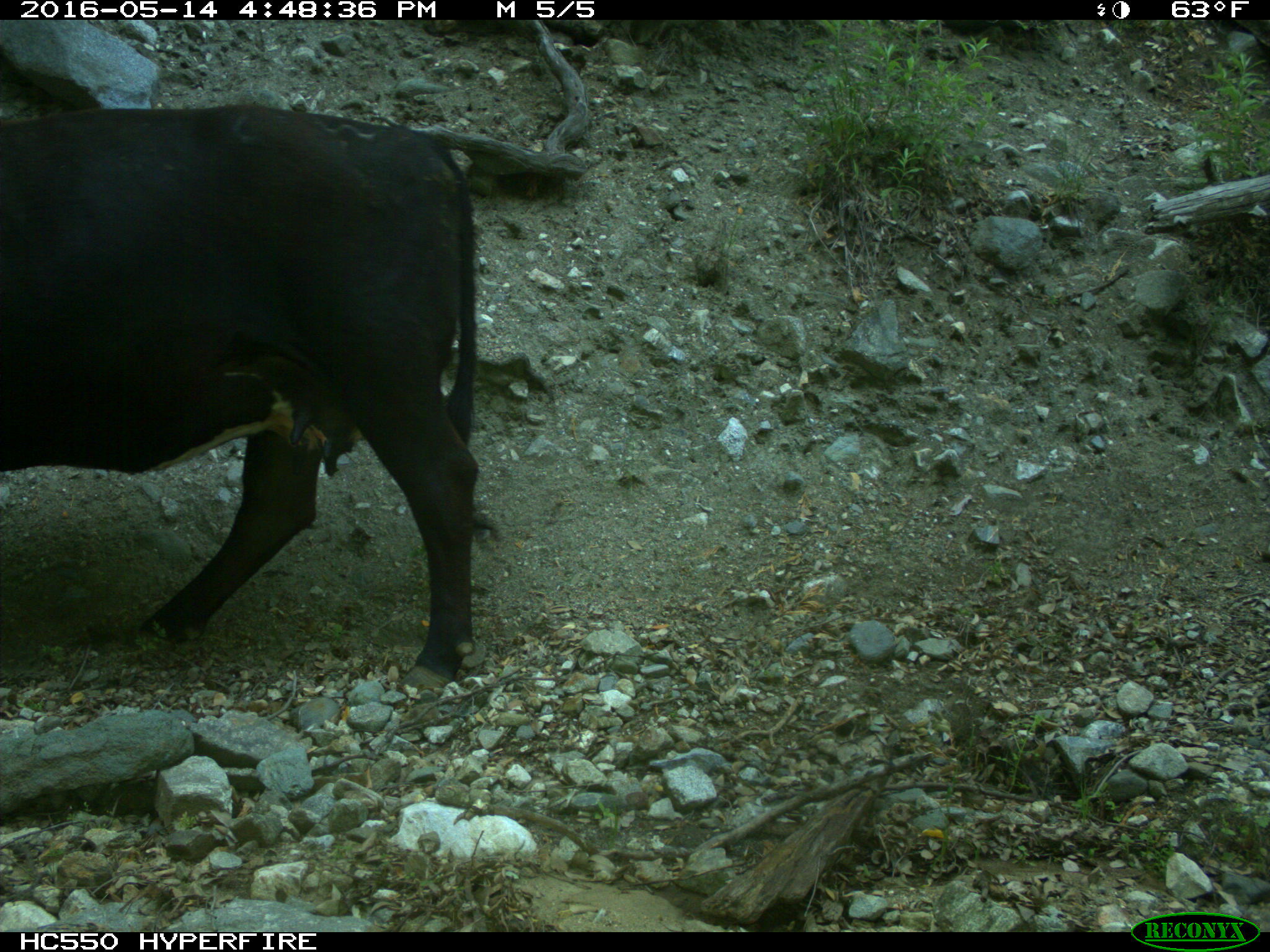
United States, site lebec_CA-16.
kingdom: Animalia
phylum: Chordata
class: Mammalia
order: Artiodactyla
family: Bovidae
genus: Bos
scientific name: Bos taurus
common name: domestic cow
Bos taurus (domestic cow).